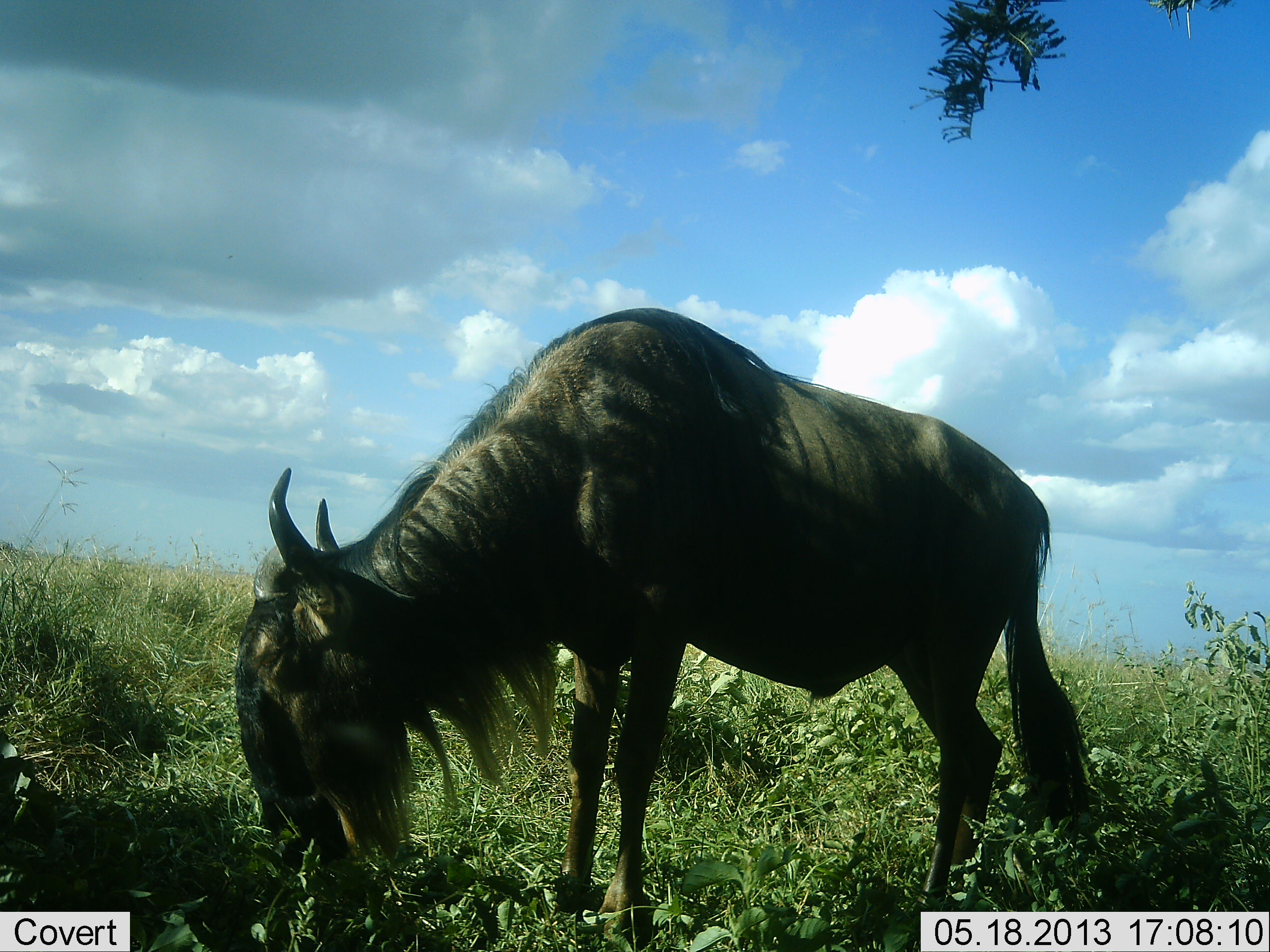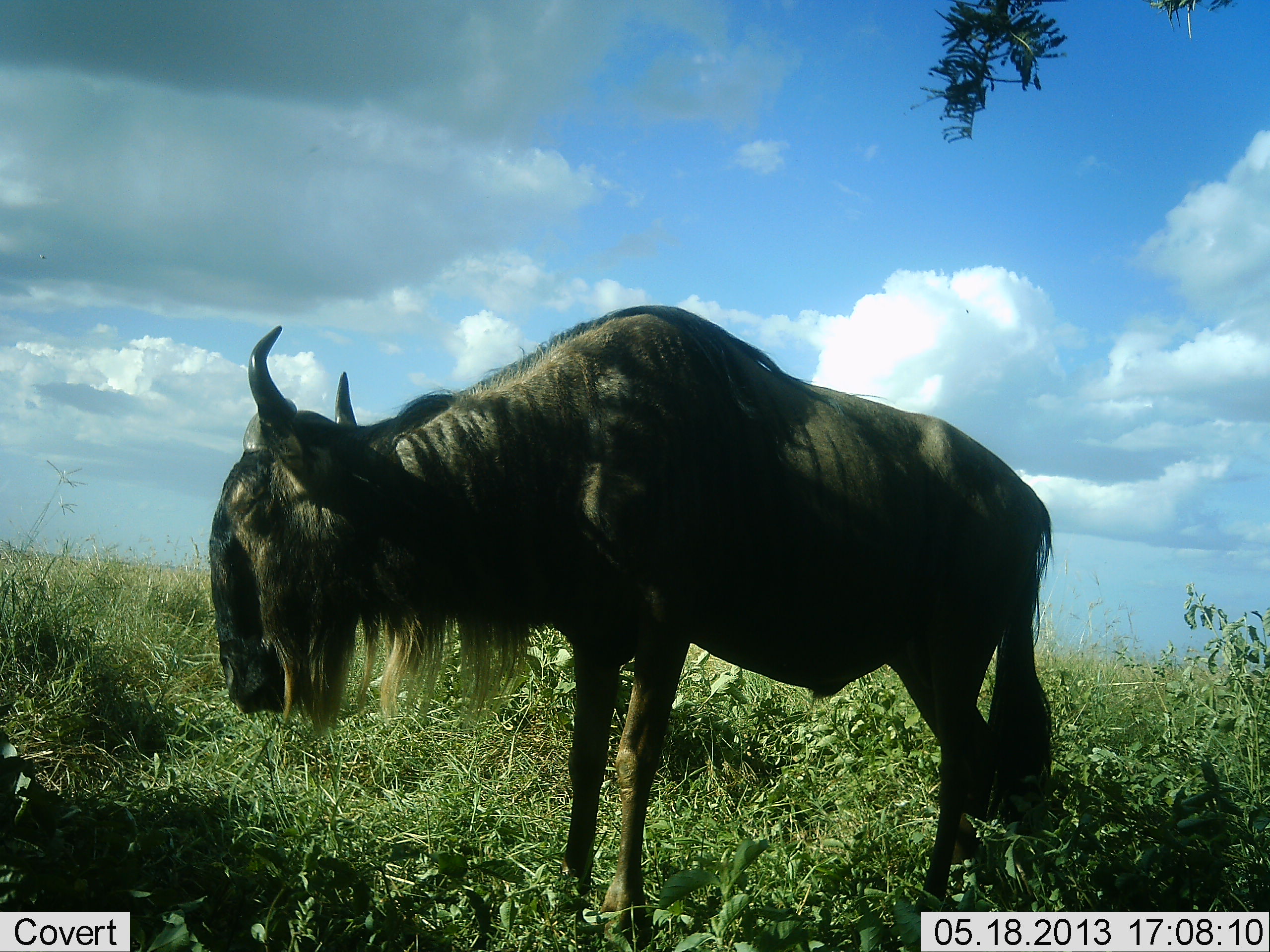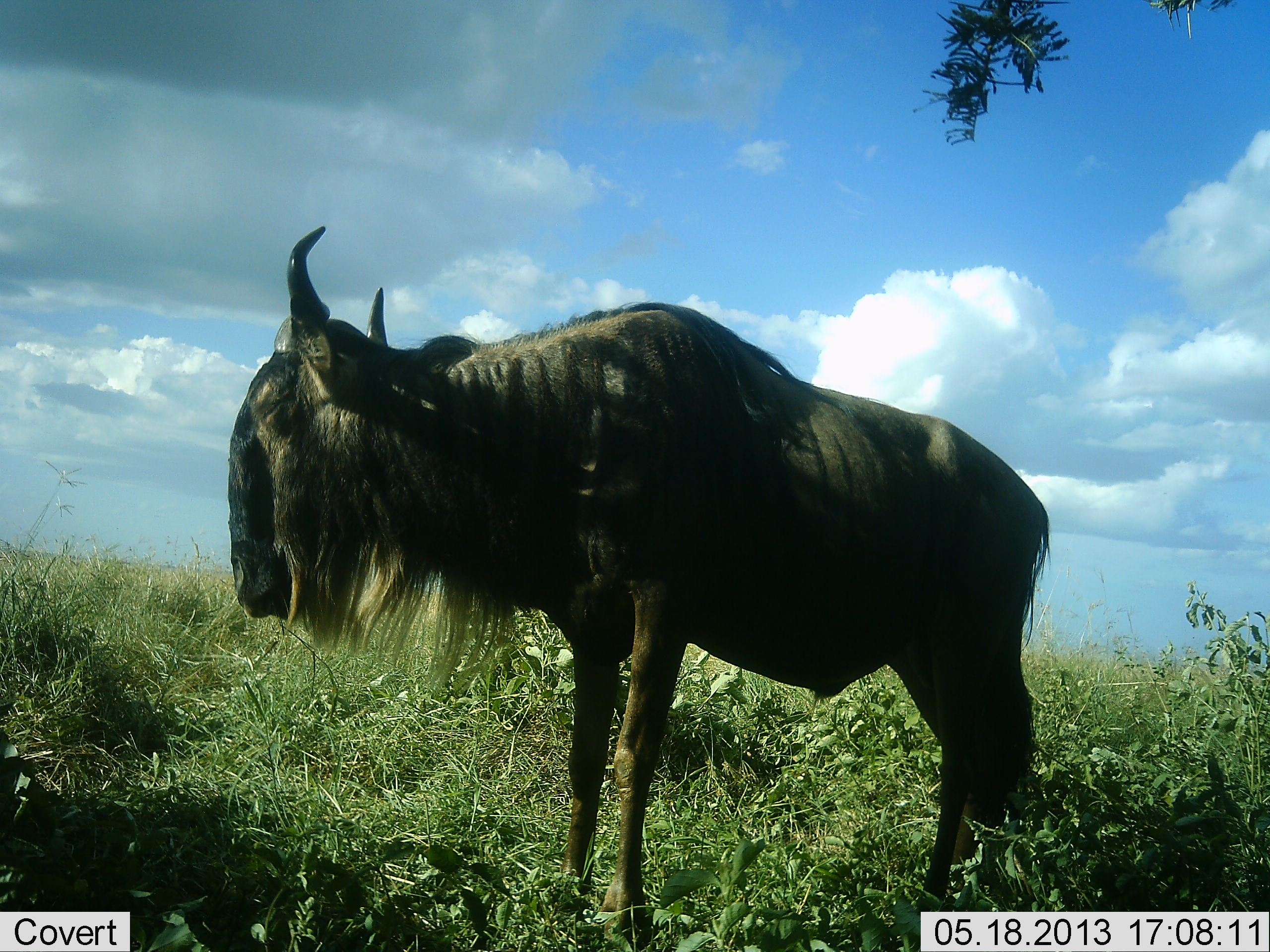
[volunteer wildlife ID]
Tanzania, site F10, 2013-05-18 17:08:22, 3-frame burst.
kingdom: Animalia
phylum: Chordata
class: Mammalia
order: Artiodactyla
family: Bovidae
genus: Connochaetes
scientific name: Connochaetes taurinus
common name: blue wildebeest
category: wildebeest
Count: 1.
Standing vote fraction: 50%.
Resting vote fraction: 0%.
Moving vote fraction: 10%.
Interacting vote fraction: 0%.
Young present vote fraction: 0%.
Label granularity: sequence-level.